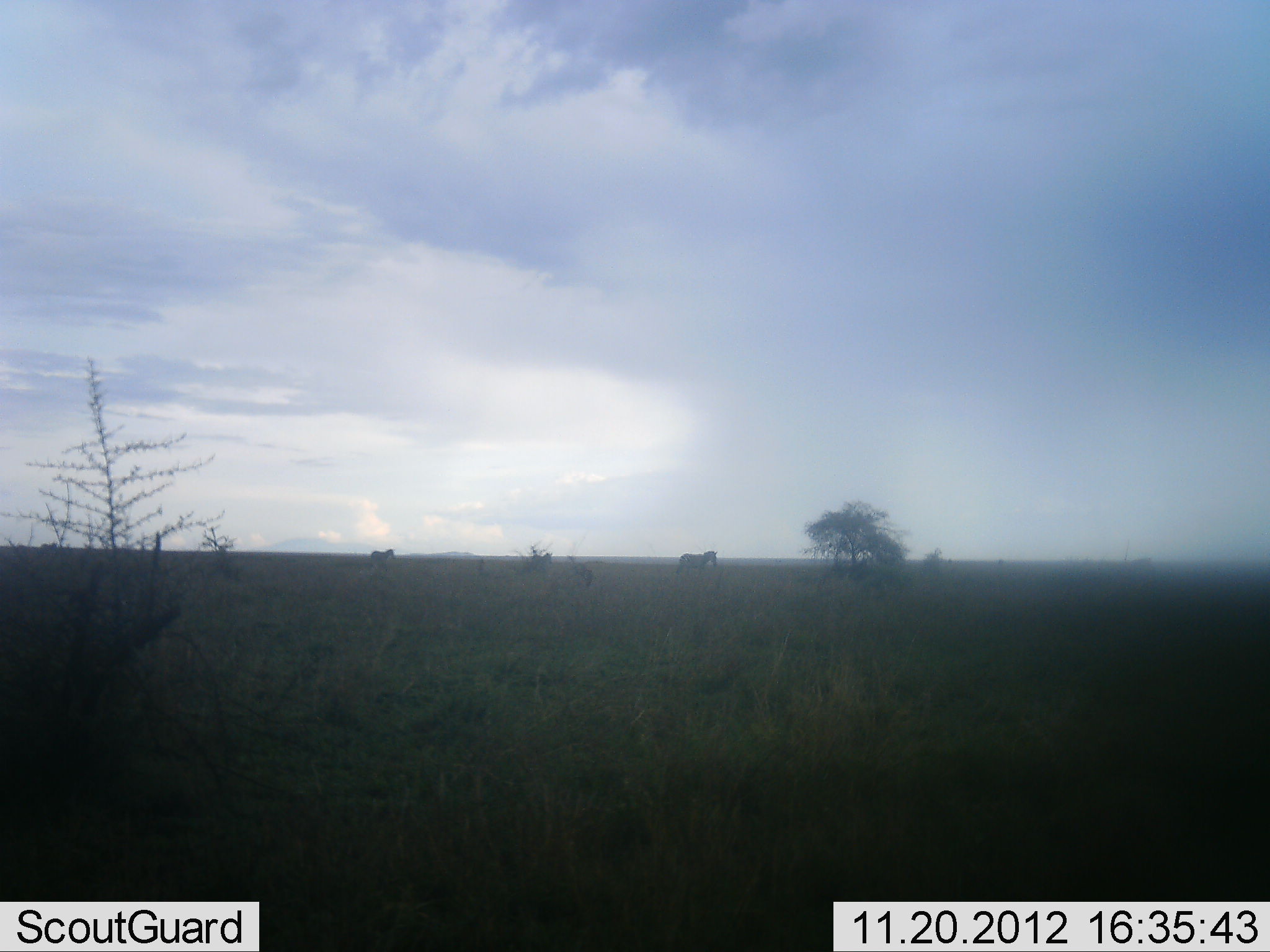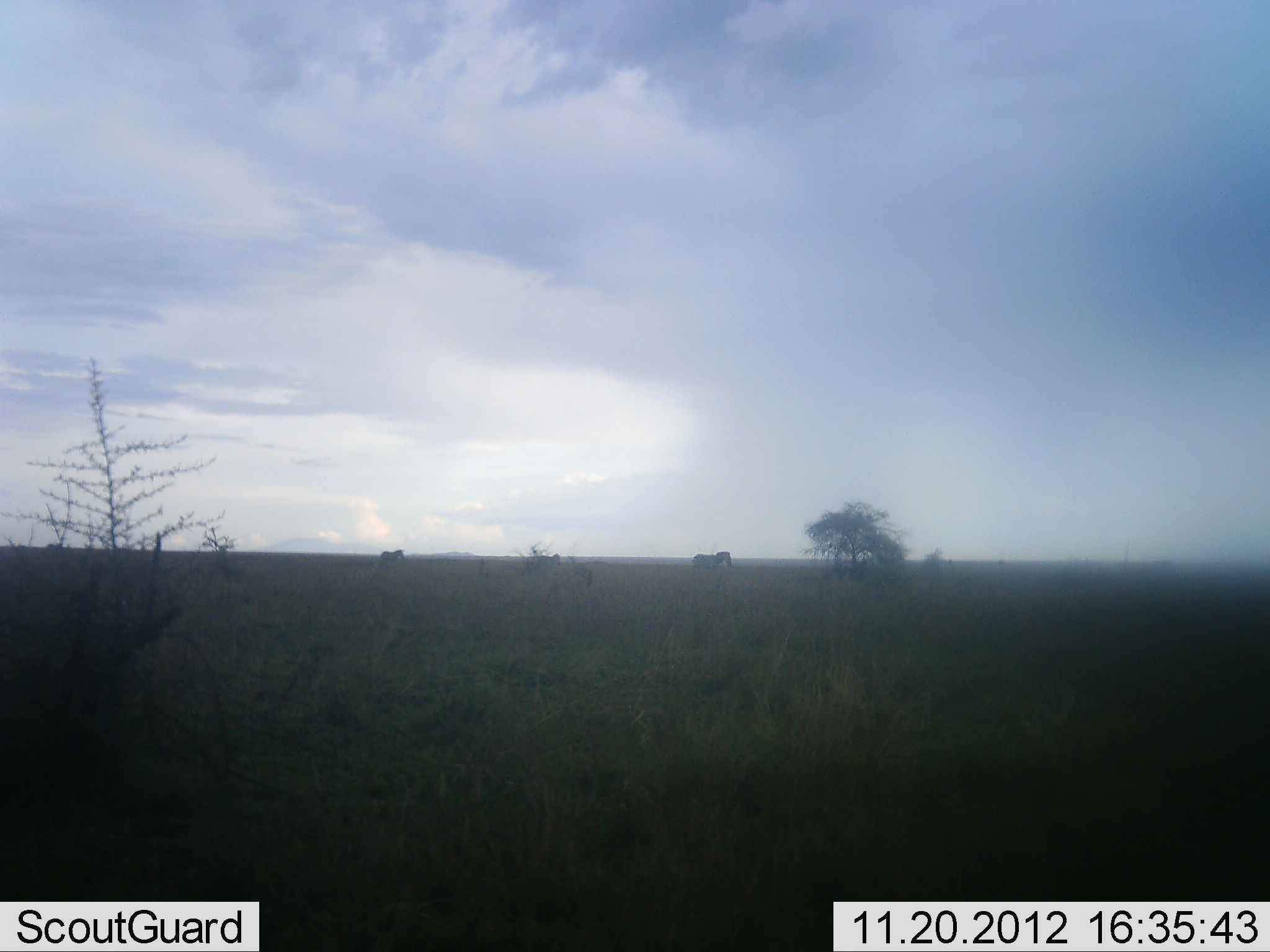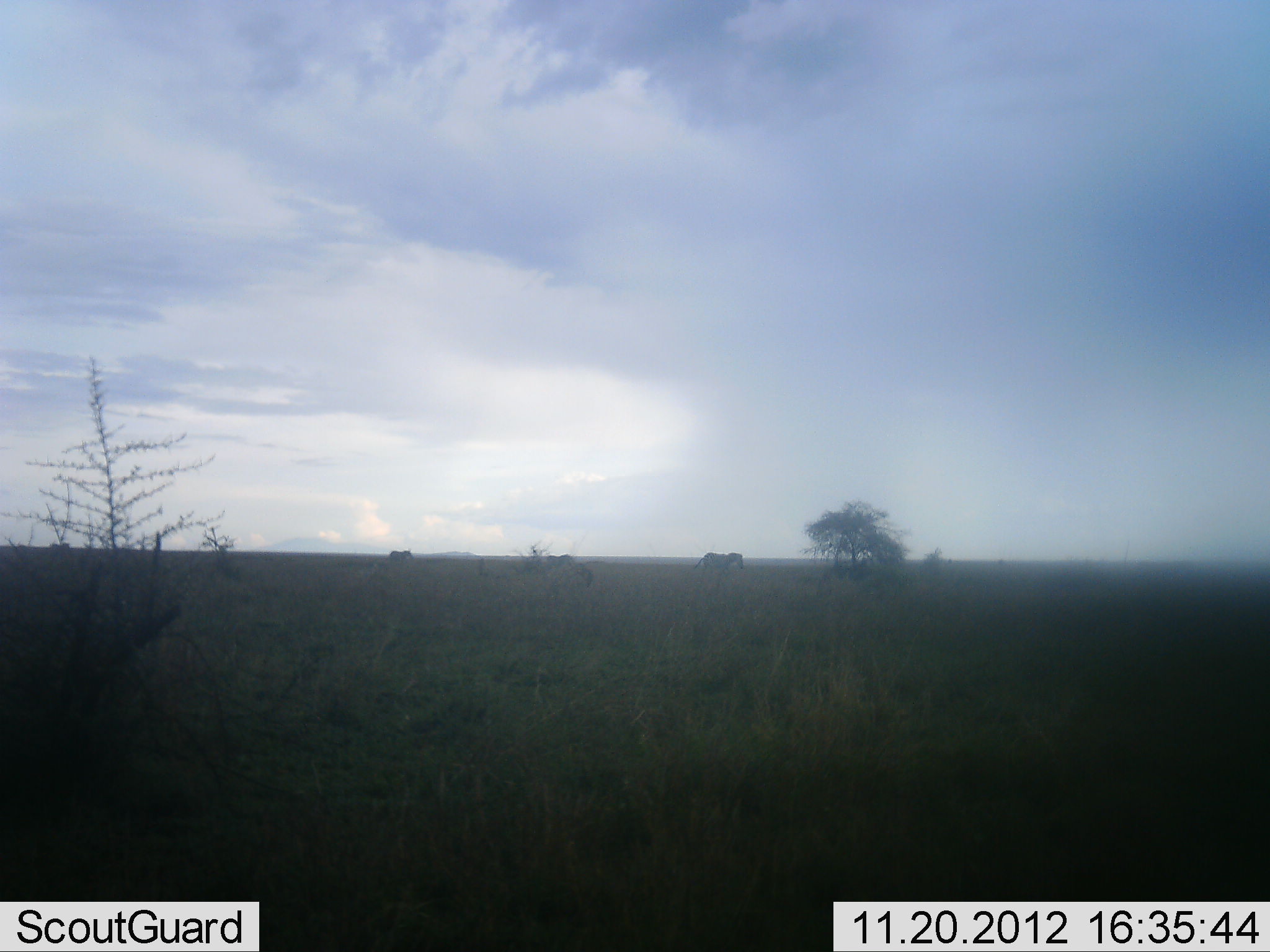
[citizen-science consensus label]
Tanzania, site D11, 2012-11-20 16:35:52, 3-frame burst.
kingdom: Animalia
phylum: Chordata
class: Mammalia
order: Perissodactyla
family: Equidae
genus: Equus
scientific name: Equus quagga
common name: plains zebra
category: zebra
Zebra (plains zebra) (Equus quagga), count 3. Behavior (volunteer vote fractions): standing 0%, resting 0%, moving 100%, interacting 0%. Young present (vote fraction): 0%. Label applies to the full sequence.